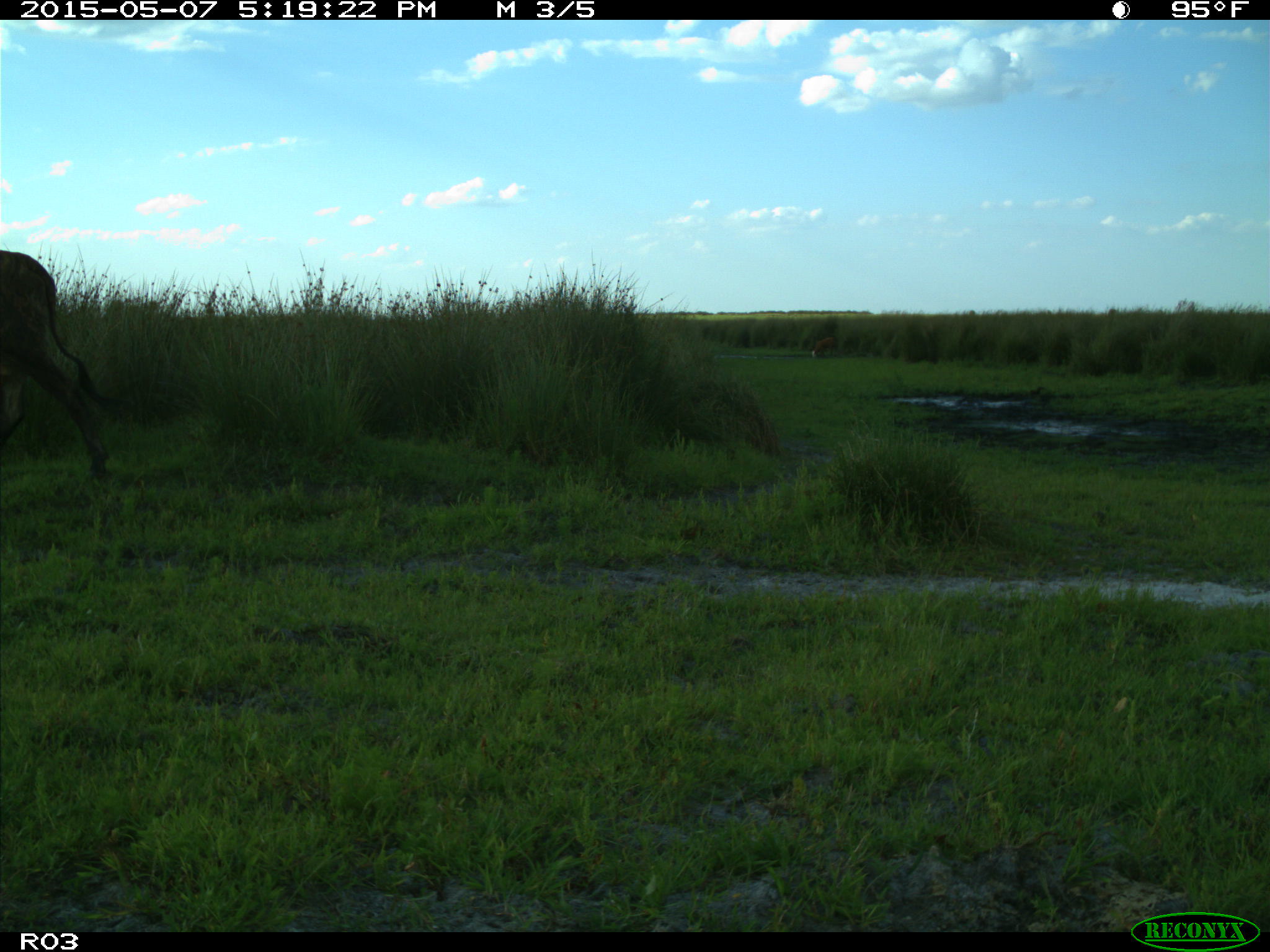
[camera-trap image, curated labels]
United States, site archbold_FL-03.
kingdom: Animalia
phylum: Chordata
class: Mammalia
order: Artiodactyla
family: Bovidae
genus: Bos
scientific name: Bos taurus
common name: domestic cow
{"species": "Bos taurus (domestic cow)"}